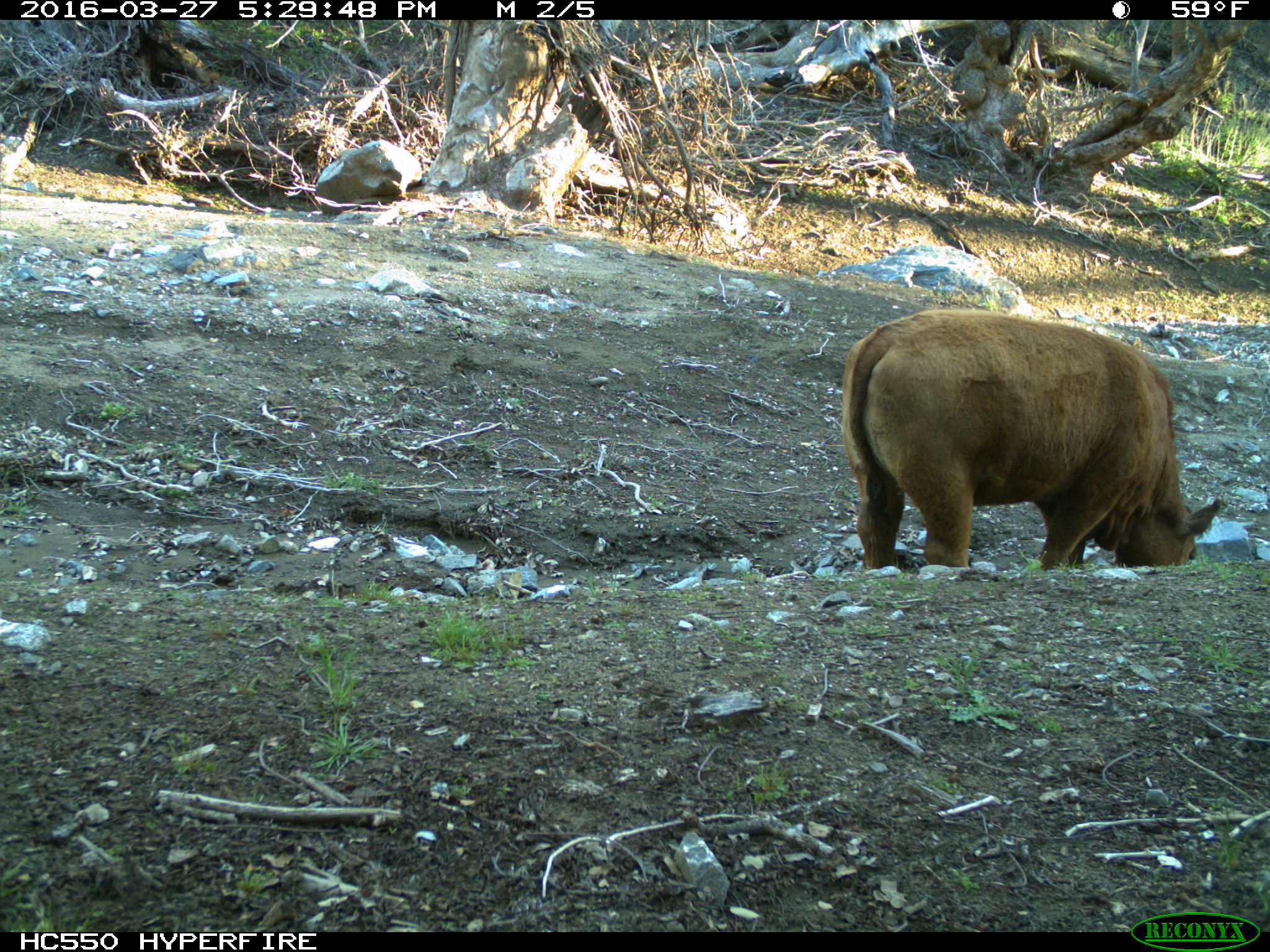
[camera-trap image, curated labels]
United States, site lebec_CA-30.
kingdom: Animalia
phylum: Chordata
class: Mammalia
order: Artiodactyla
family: Bovidae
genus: Bos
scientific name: Bos taurus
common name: domestic cow